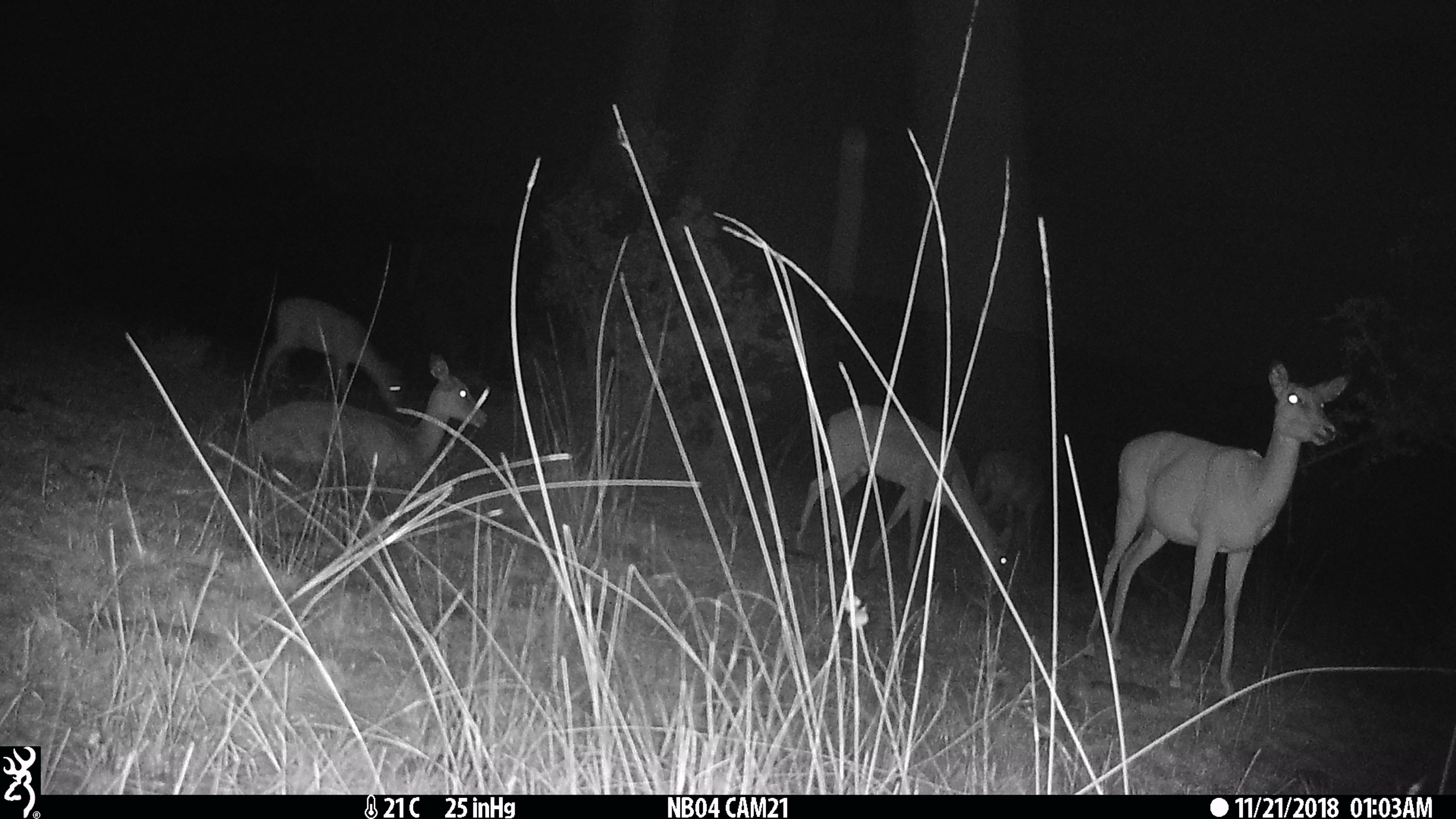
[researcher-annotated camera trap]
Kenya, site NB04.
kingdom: Animalia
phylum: Chordata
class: Mammalia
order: Artiodactyla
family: Bovidae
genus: Aepyceros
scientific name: Aepyceros melampus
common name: impala